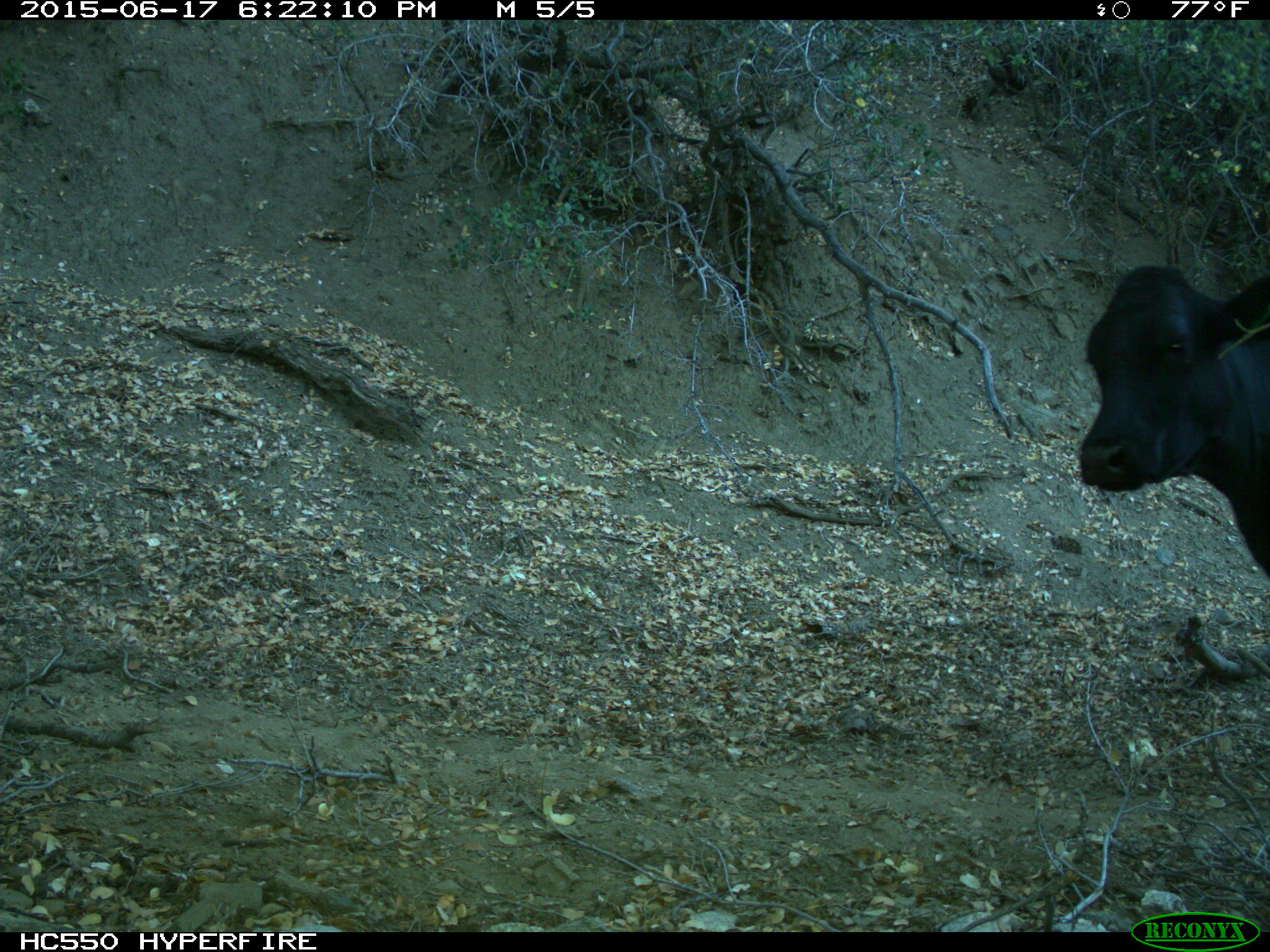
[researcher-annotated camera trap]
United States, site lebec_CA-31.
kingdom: Animalia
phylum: Chordata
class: Mammalia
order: Artiodactyla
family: Bovidae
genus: Bos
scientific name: Bos taurus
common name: domestic cow